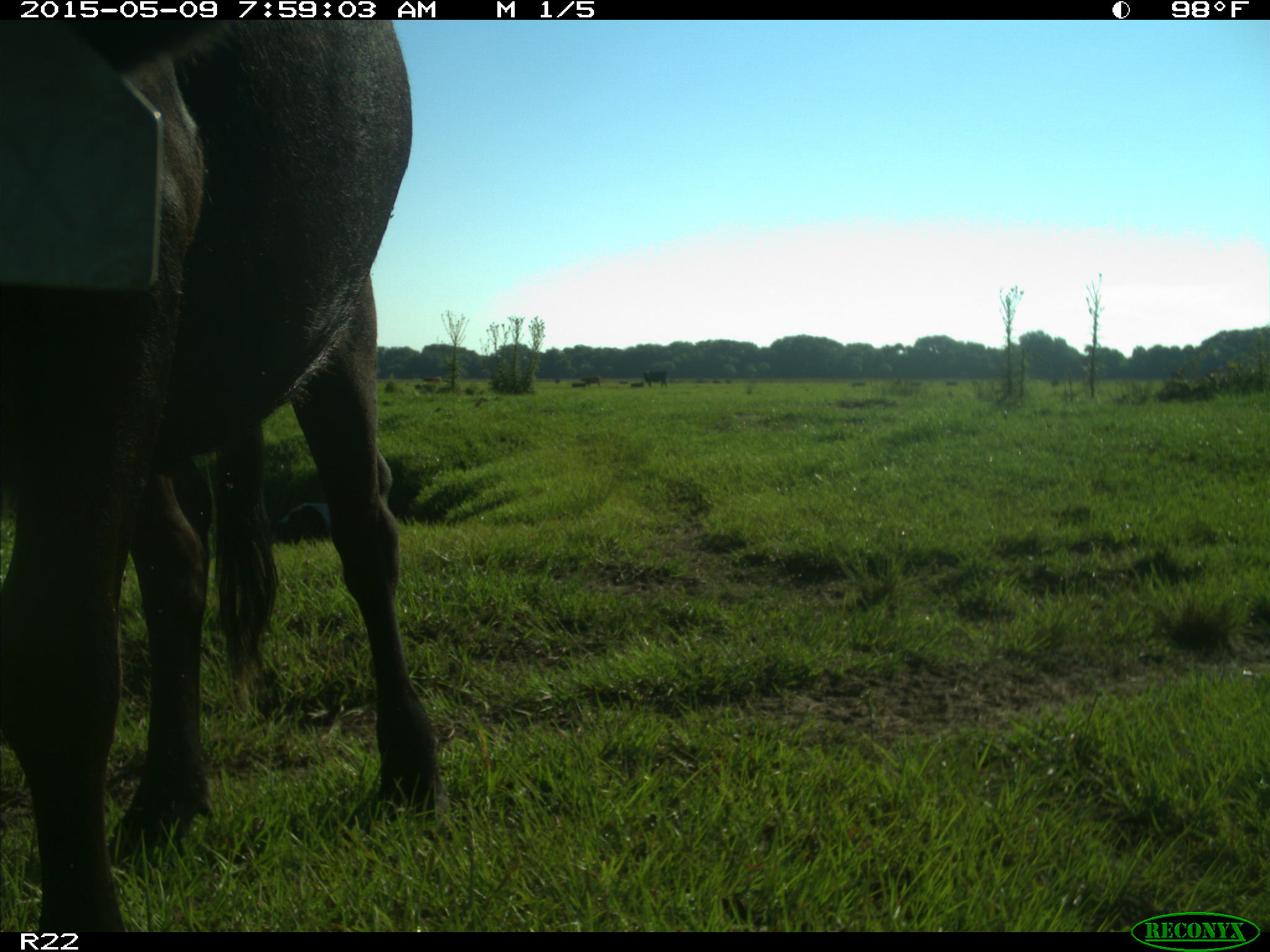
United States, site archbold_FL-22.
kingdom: Animalia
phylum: Chordata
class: Mammalia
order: Artiodactyla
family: Bovidae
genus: Bos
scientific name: Bos taurus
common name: domestic cow